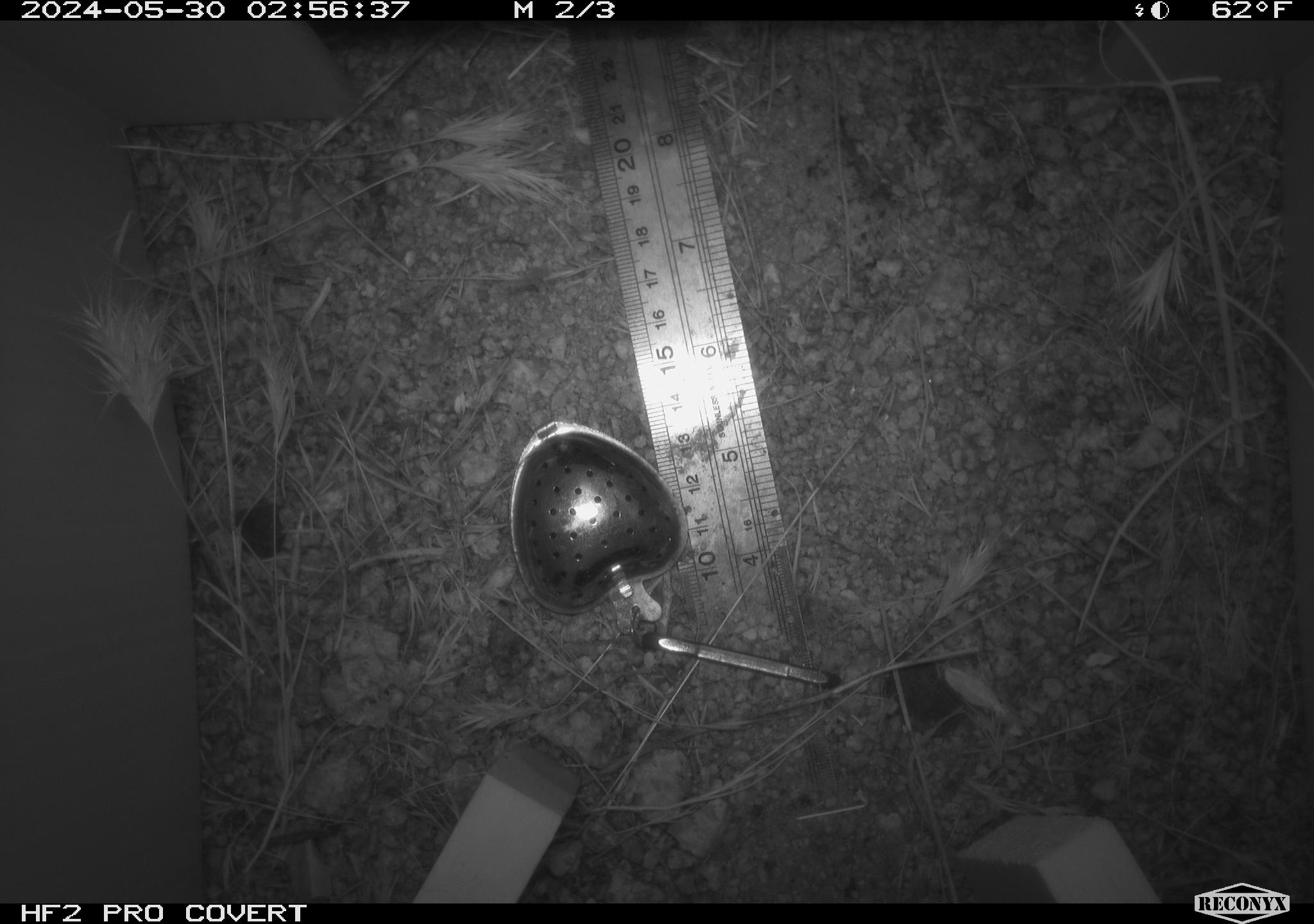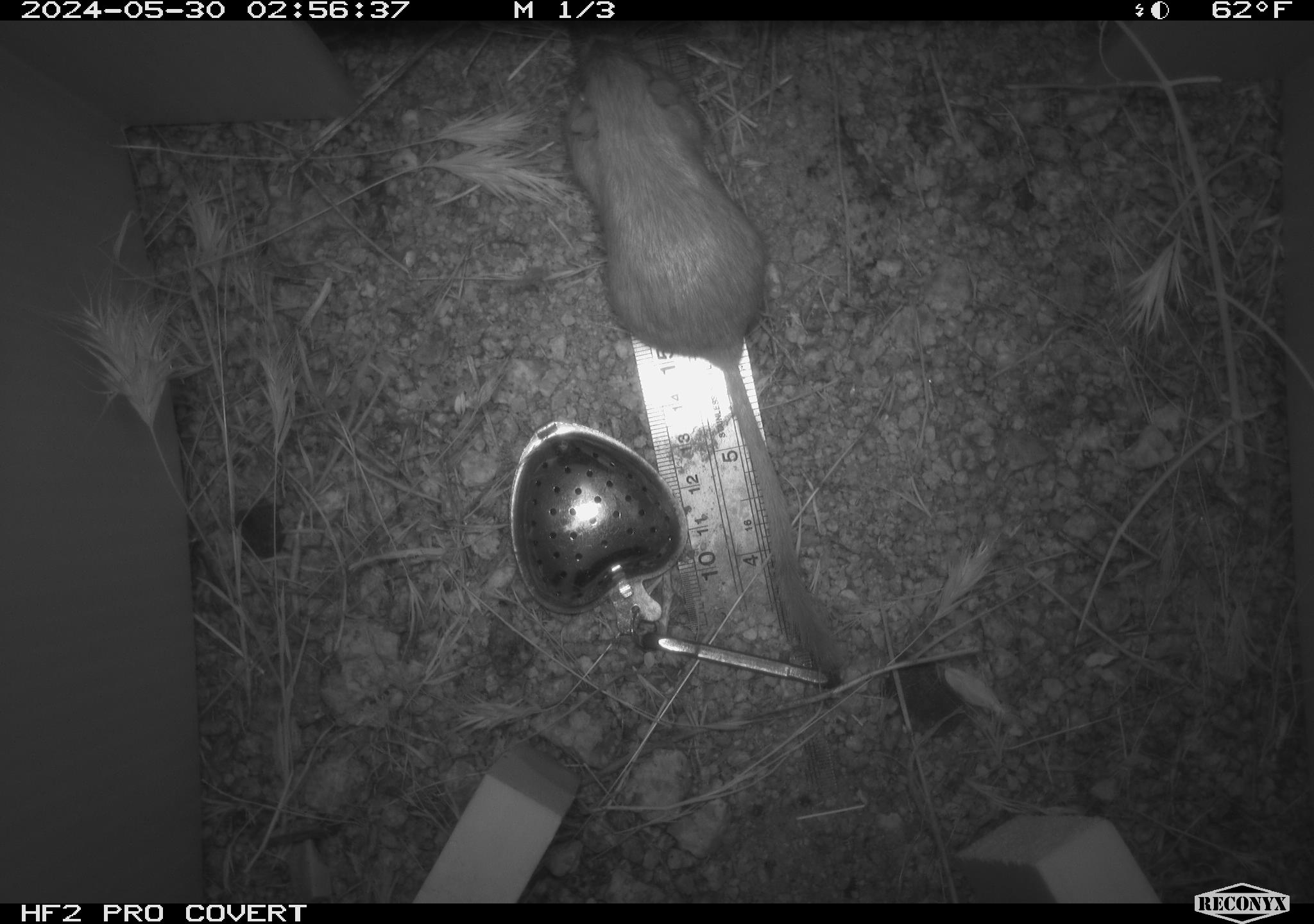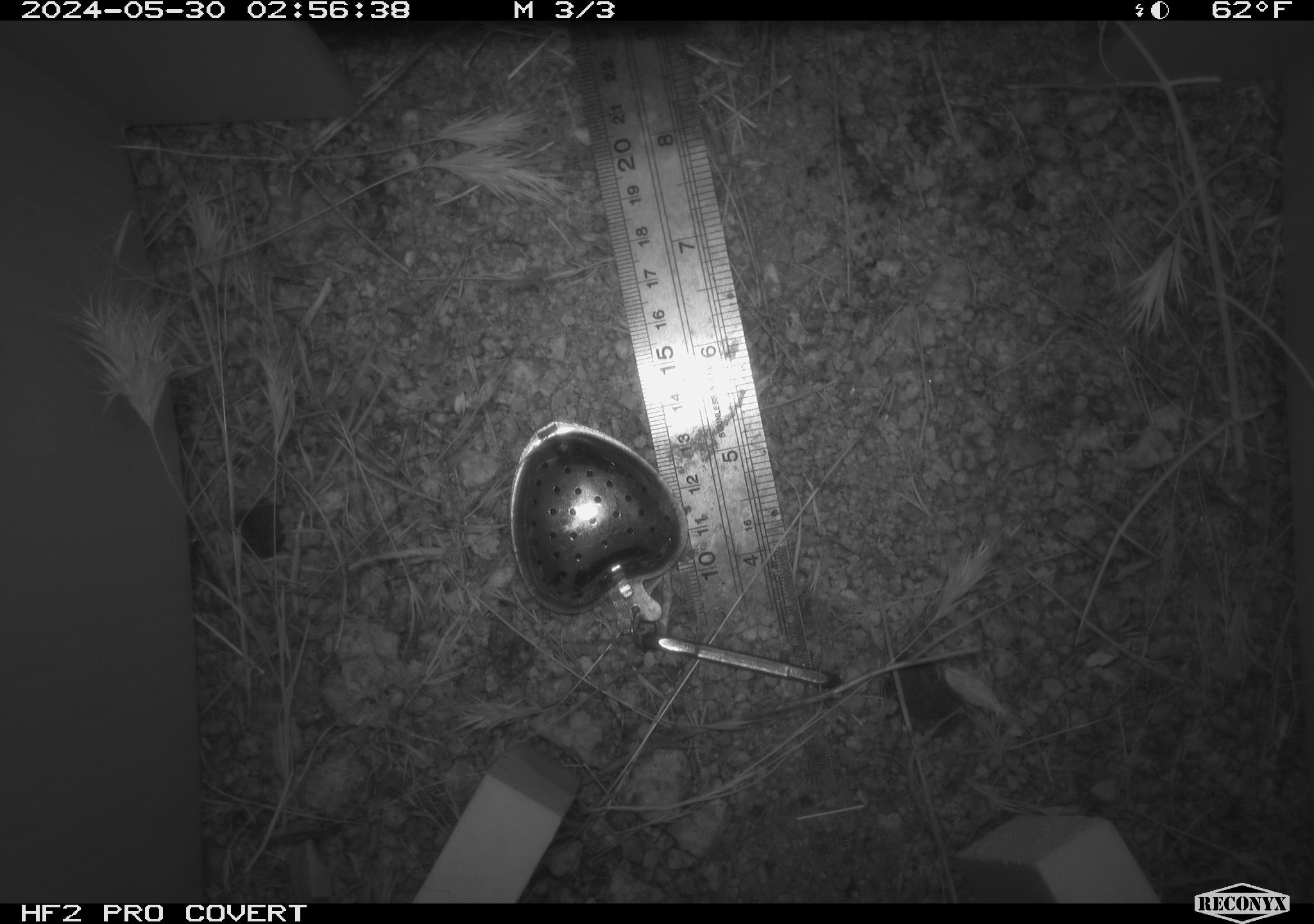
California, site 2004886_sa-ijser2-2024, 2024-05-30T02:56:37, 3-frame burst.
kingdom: Animalia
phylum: Chordata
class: Mammalia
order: Rodentia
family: Heteromyidae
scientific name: Heteromyidae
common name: kangaroo rats and pocket mice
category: heteromyidae family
Heteromyidae family (kangaroo rats and pocket mice) (Heteromyidae).